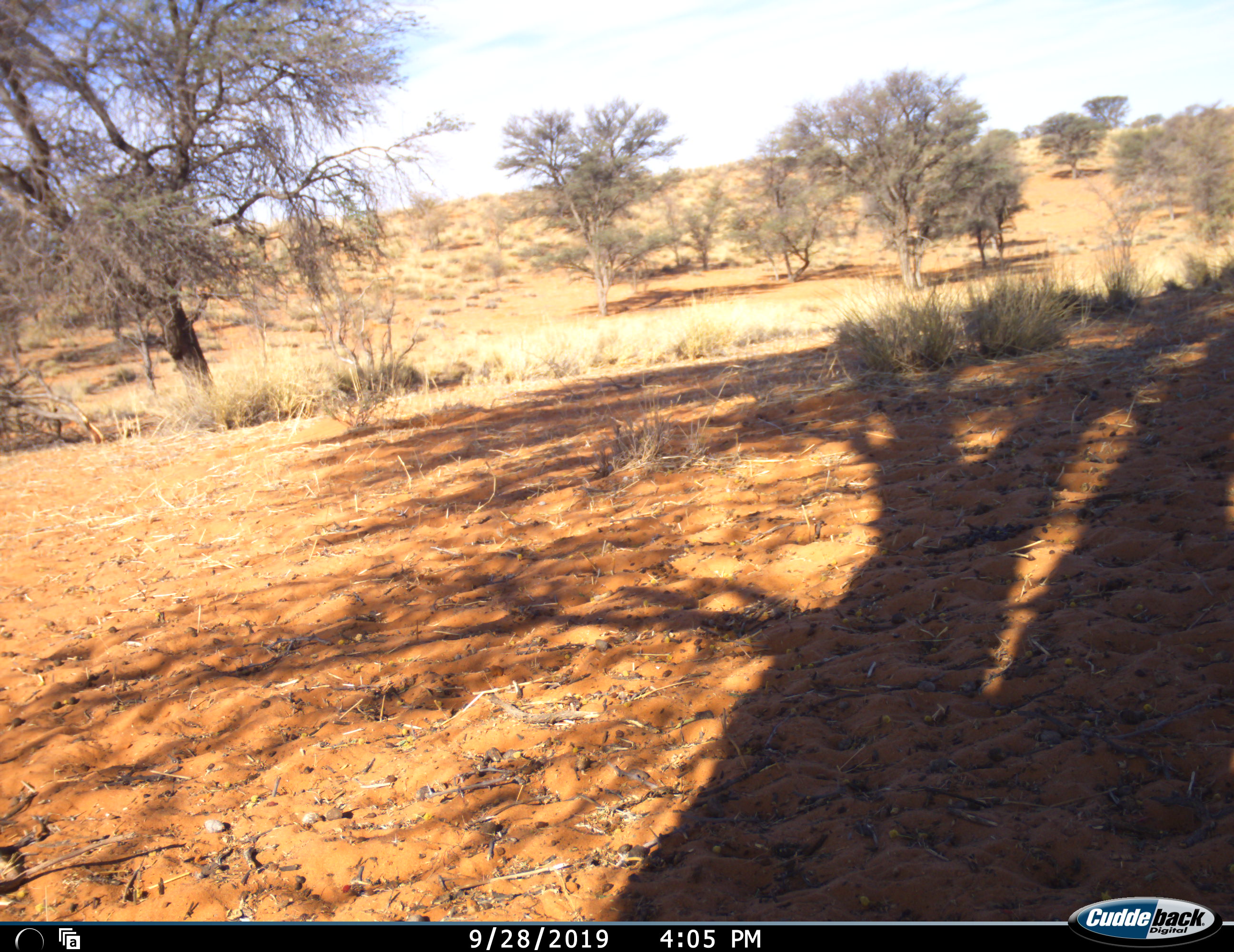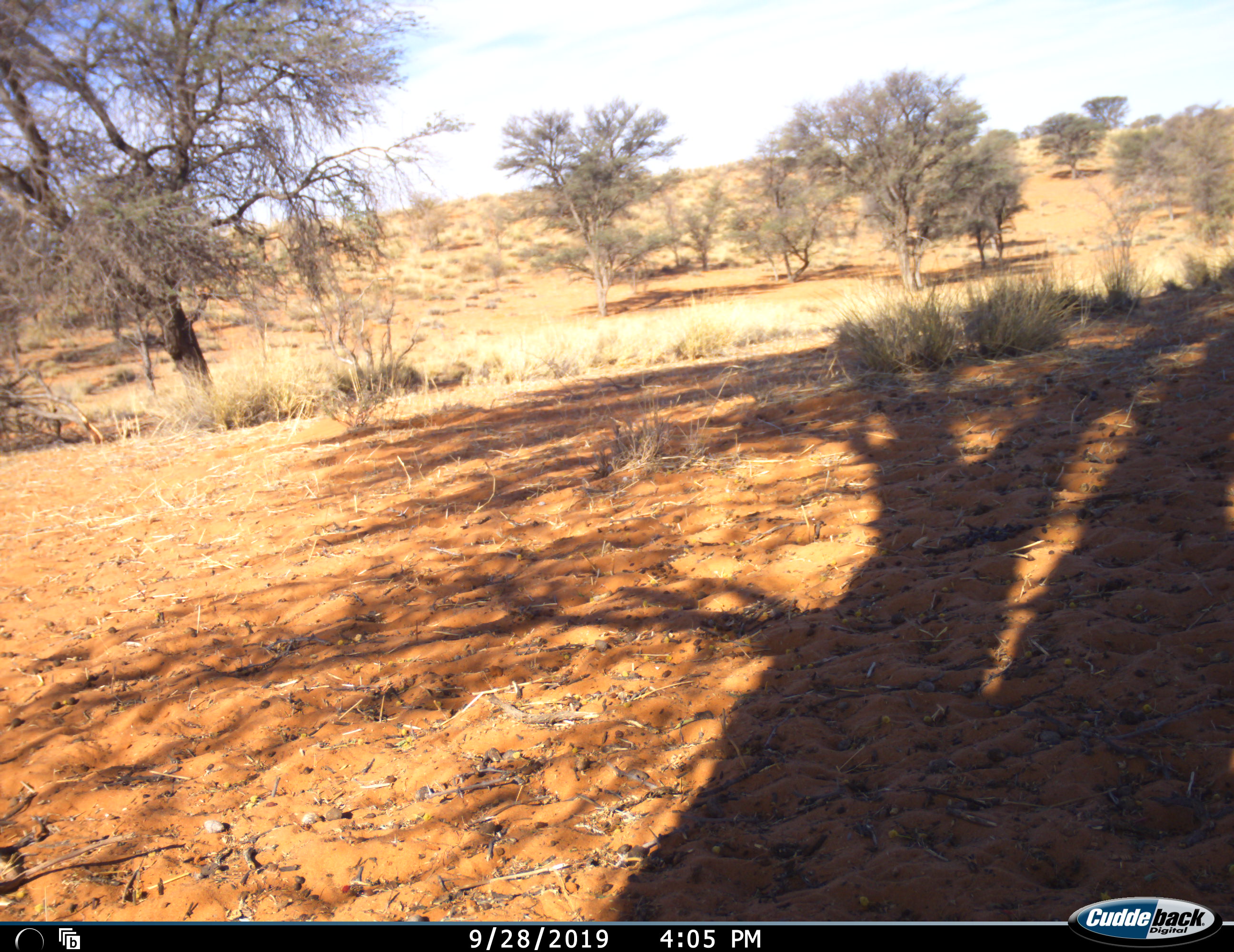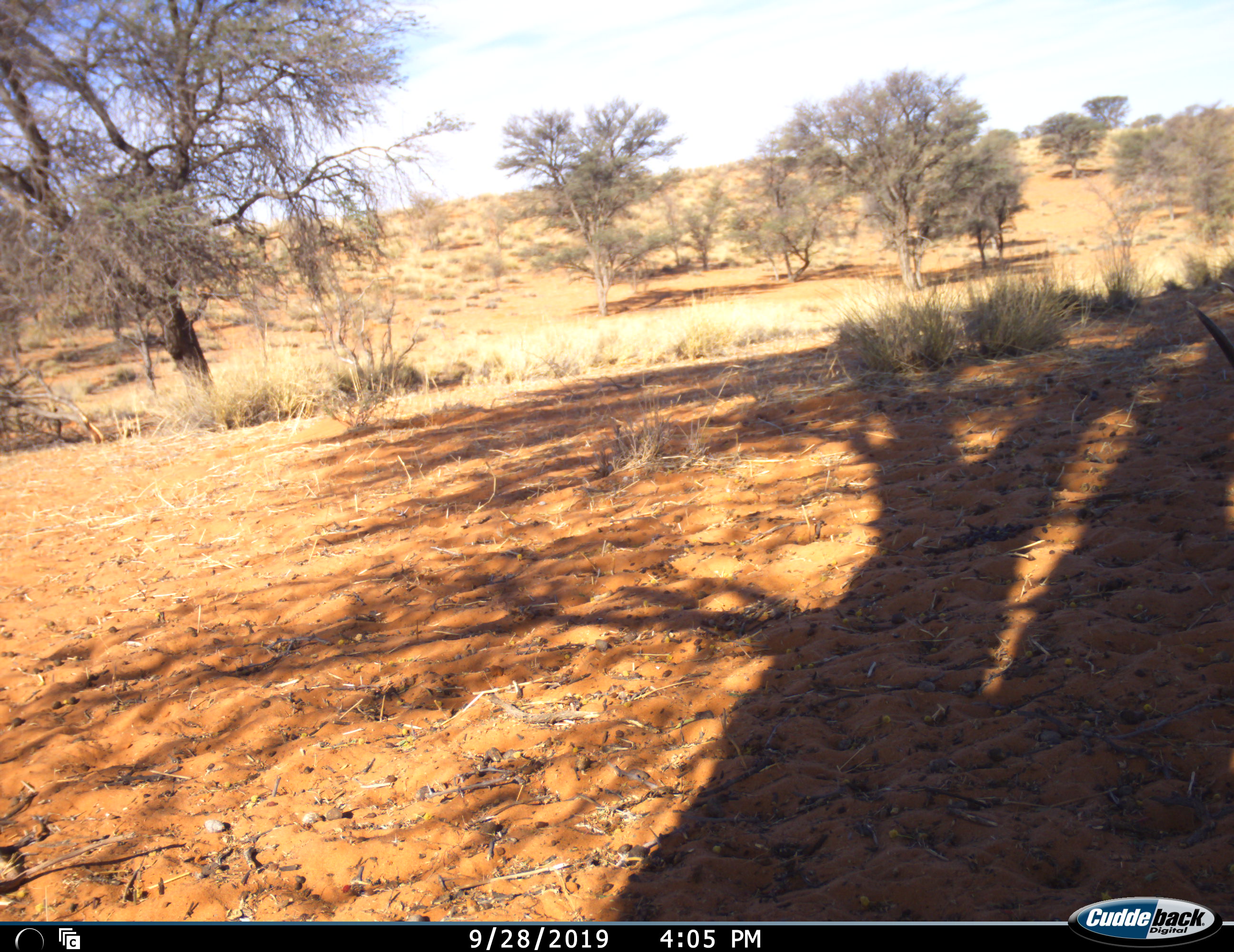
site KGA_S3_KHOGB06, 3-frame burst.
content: unidentified animal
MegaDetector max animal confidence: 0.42